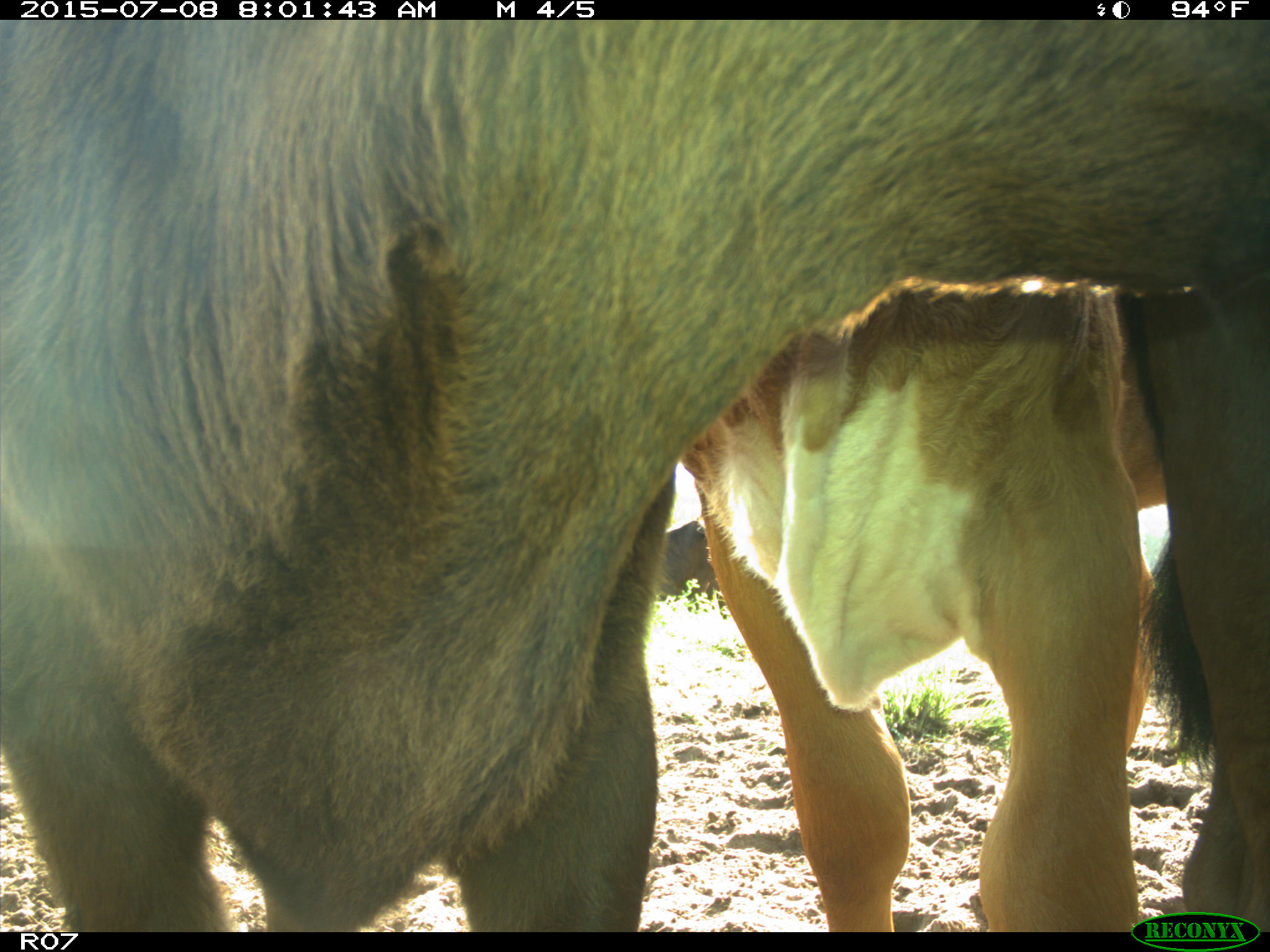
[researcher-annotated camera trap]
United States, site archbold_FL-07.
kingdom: Animalia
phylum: Chordata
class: Mammalia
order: Artiodactyla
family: Bovidae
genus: Bos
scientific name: Bos taurus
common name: domestic cow